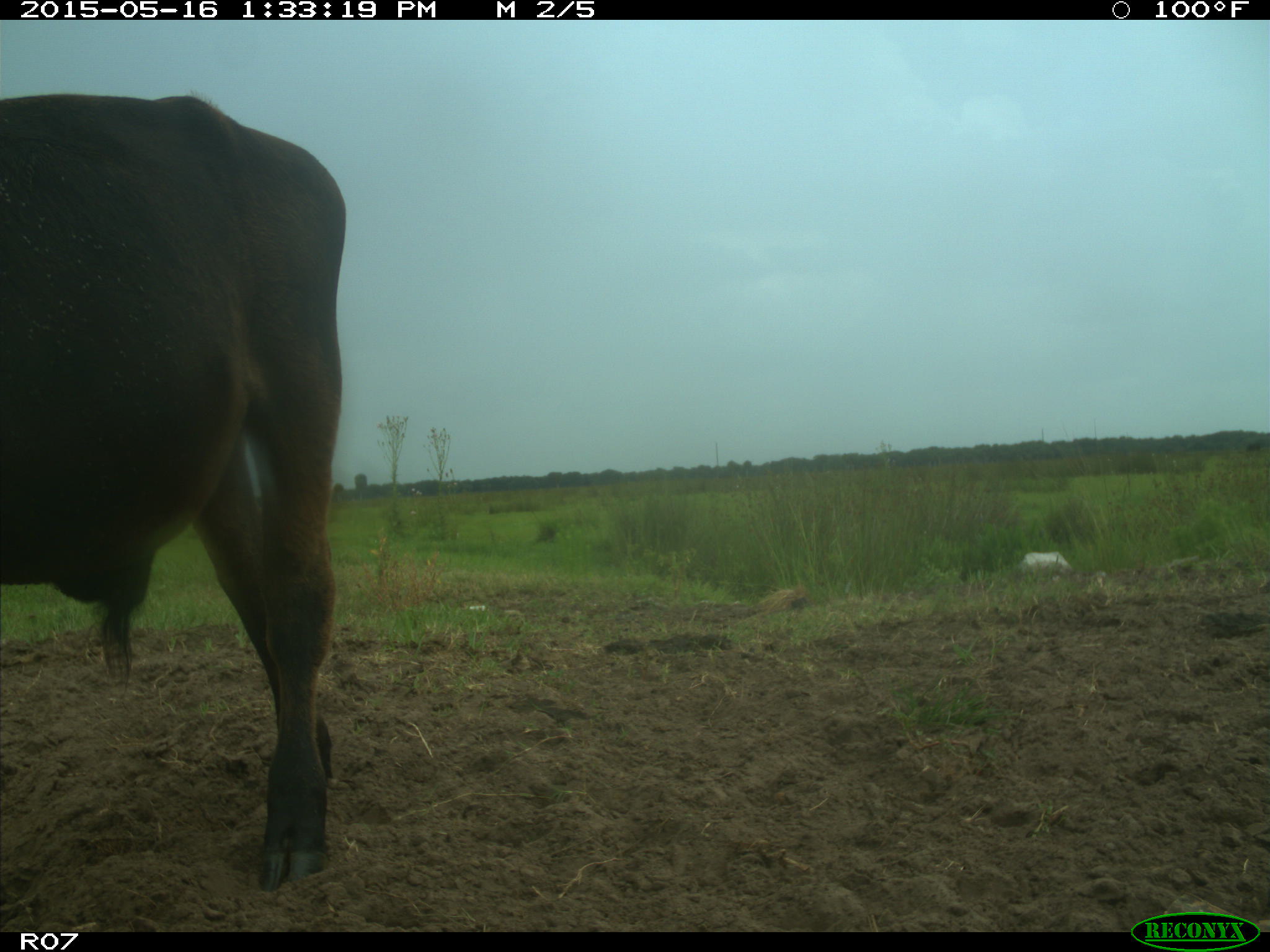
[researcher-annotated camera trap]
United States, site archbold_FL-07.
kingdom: Animalia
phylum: Chordata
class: Mammalia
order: Artiodactyla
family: Bovidae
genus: Bos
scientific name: Bos taurus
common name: domestic cow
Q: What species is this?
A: Bos taurus (domestic cow).